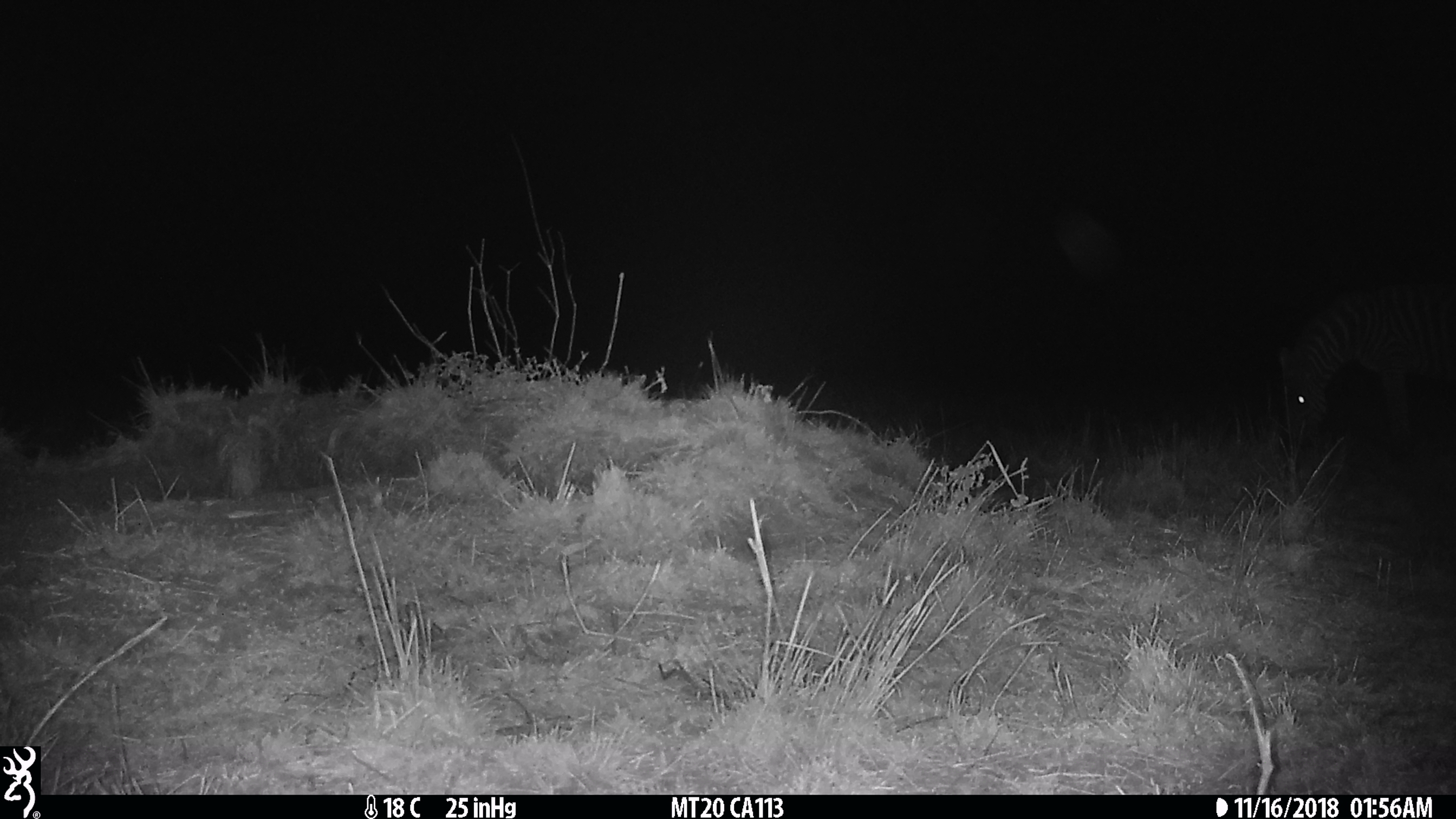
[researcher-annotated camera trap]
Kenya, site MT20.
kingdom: Animalia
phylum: Chordata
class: Mammalia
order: Perissodactyla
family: Equidae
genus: Equus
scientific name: Equus quagga burchellii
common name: burchell's zebra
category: zebra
Zebra (burchell's zebra) (Equus quagga burchellii).